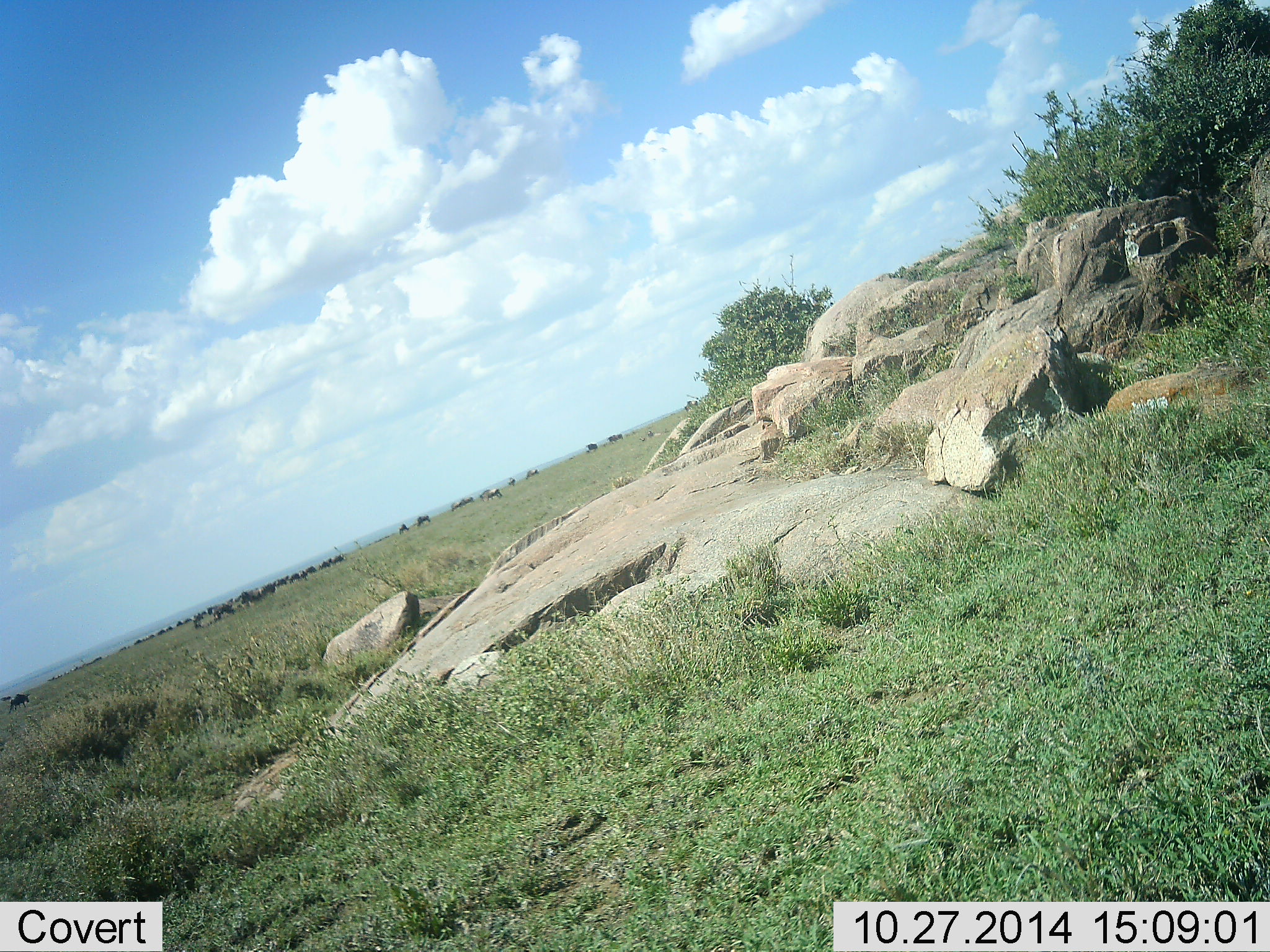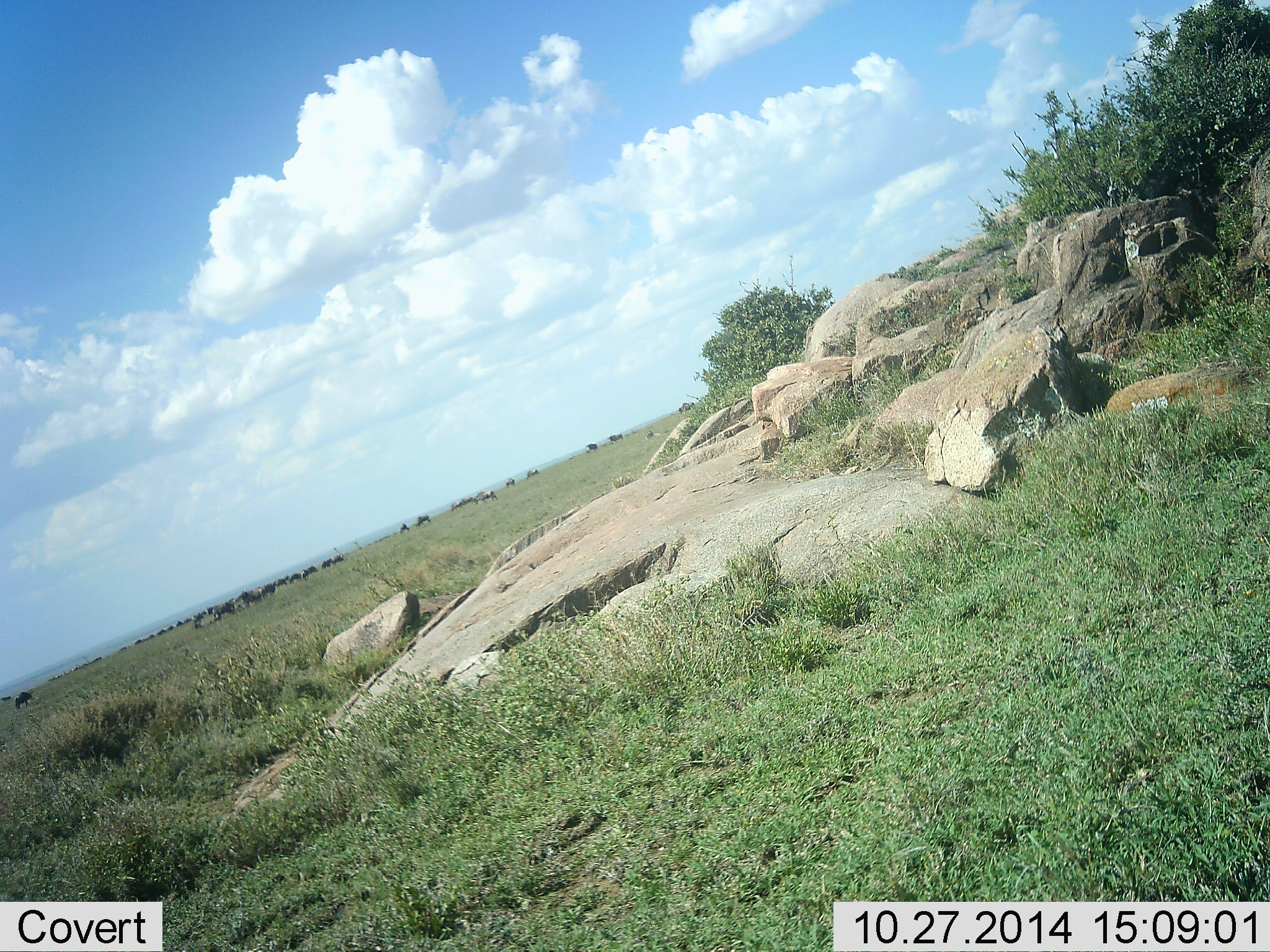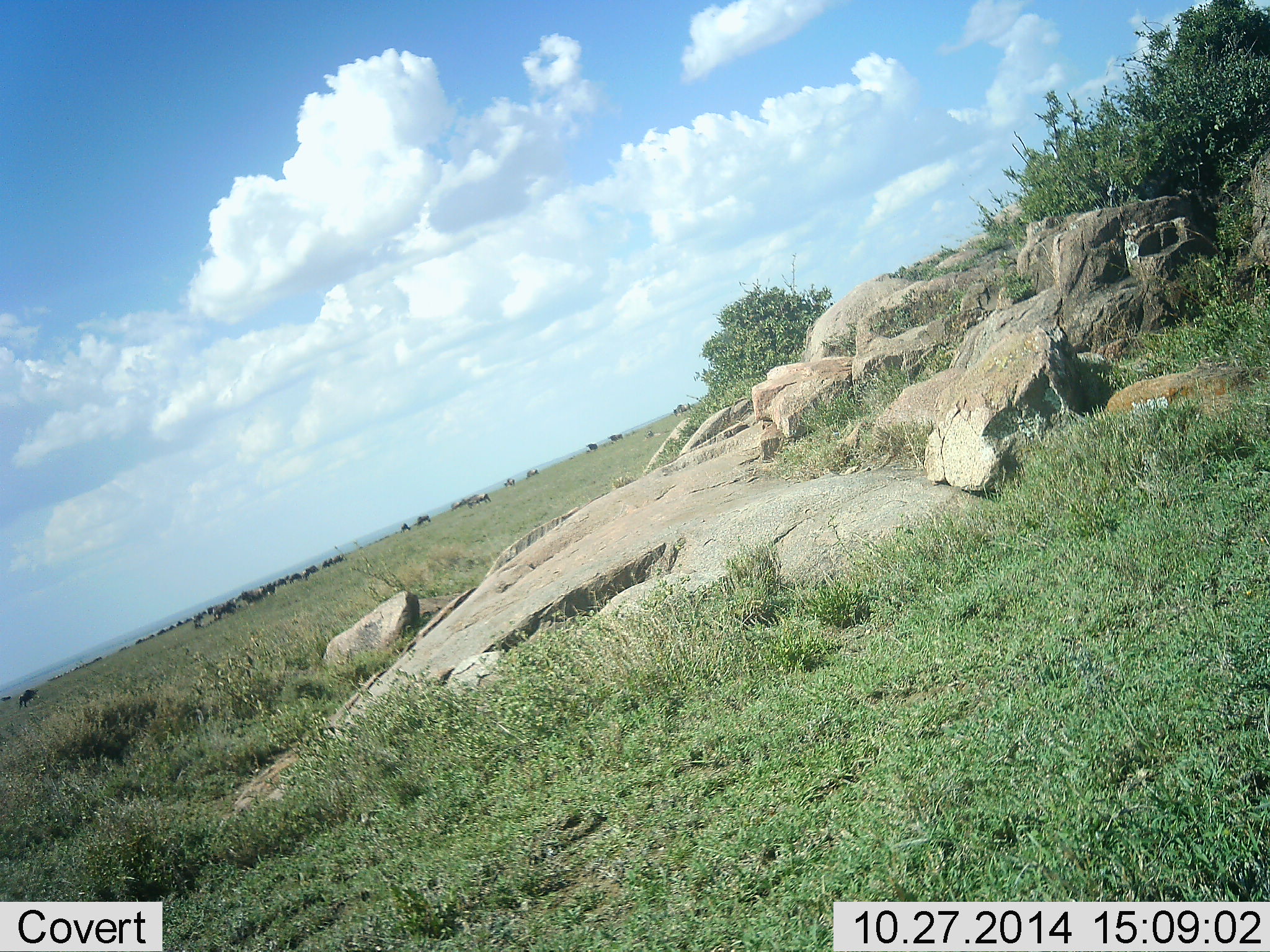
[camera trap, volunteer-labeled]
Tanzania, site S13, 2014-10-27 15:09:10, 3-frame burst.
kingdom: Animalia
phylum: Chordata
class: Mammalia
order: Artiodactyla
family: Bovidae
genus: Connochaetes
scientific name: Connochaetes taurinus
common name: blue wildebeest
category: wildebeest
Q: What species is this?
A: Wildebeest (blue wildebeest) (Connochaetes taurinus).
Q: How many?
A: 11-50.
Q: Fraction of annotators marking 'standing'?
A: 60%.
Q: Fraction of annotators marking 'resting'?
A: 10%.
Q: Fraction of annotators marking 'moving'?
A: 90%.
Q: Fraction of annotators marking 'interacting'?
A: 0%.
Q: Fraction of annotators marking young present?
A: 0%.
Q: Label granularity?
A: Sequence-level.